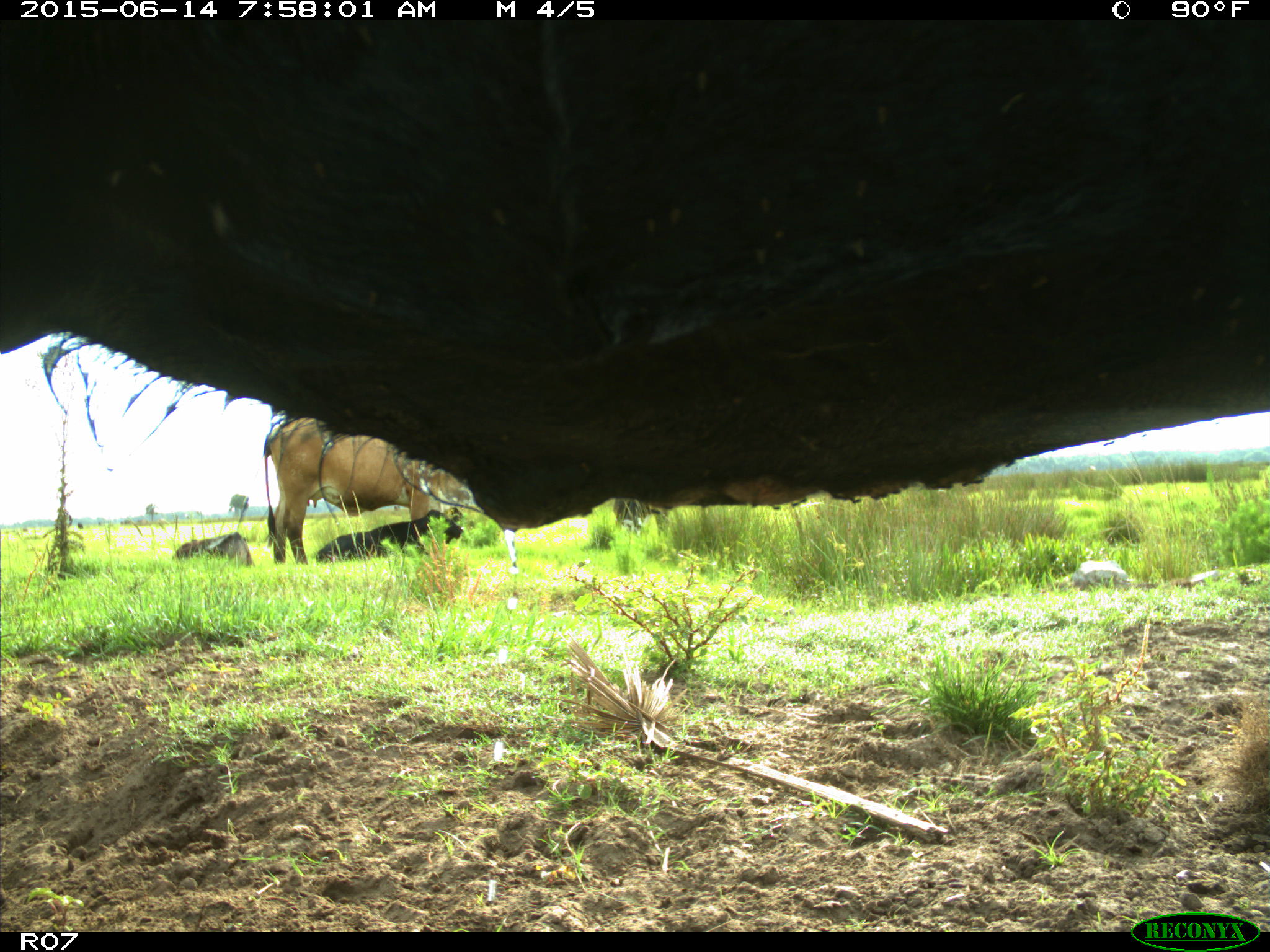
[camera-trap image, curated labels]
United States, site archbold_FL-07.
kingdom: Animalia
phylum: Chordata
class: Mammalia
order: Artiodactyla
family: Bovidae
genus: Bos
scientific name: Bos taurus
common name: domestic cow